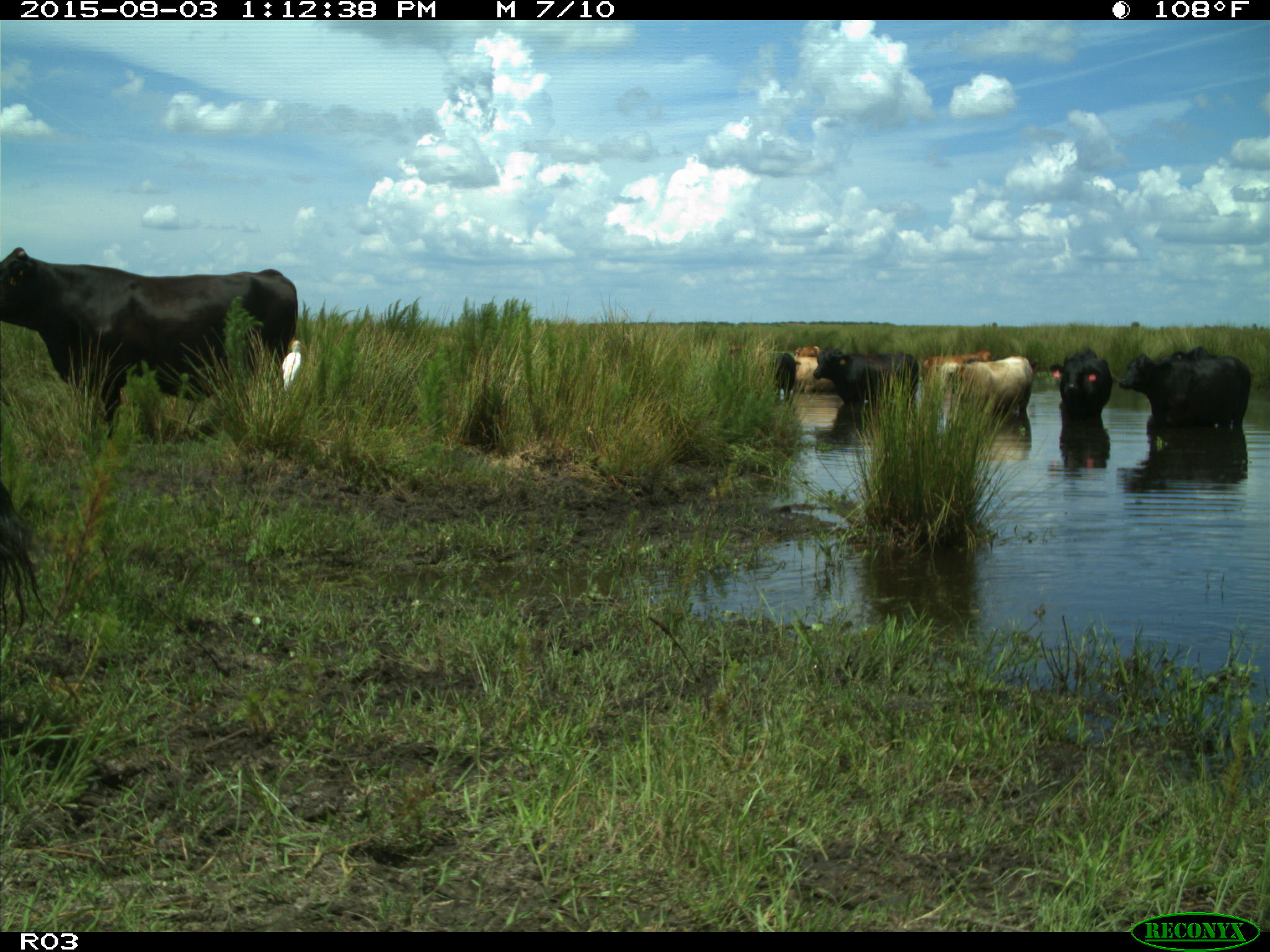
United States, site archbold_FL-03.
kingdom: Animalia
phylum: Chordata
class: Mammalia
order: Artiodactyla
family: Bovidae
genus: Bos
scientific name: Bos taurus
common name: domestic cow